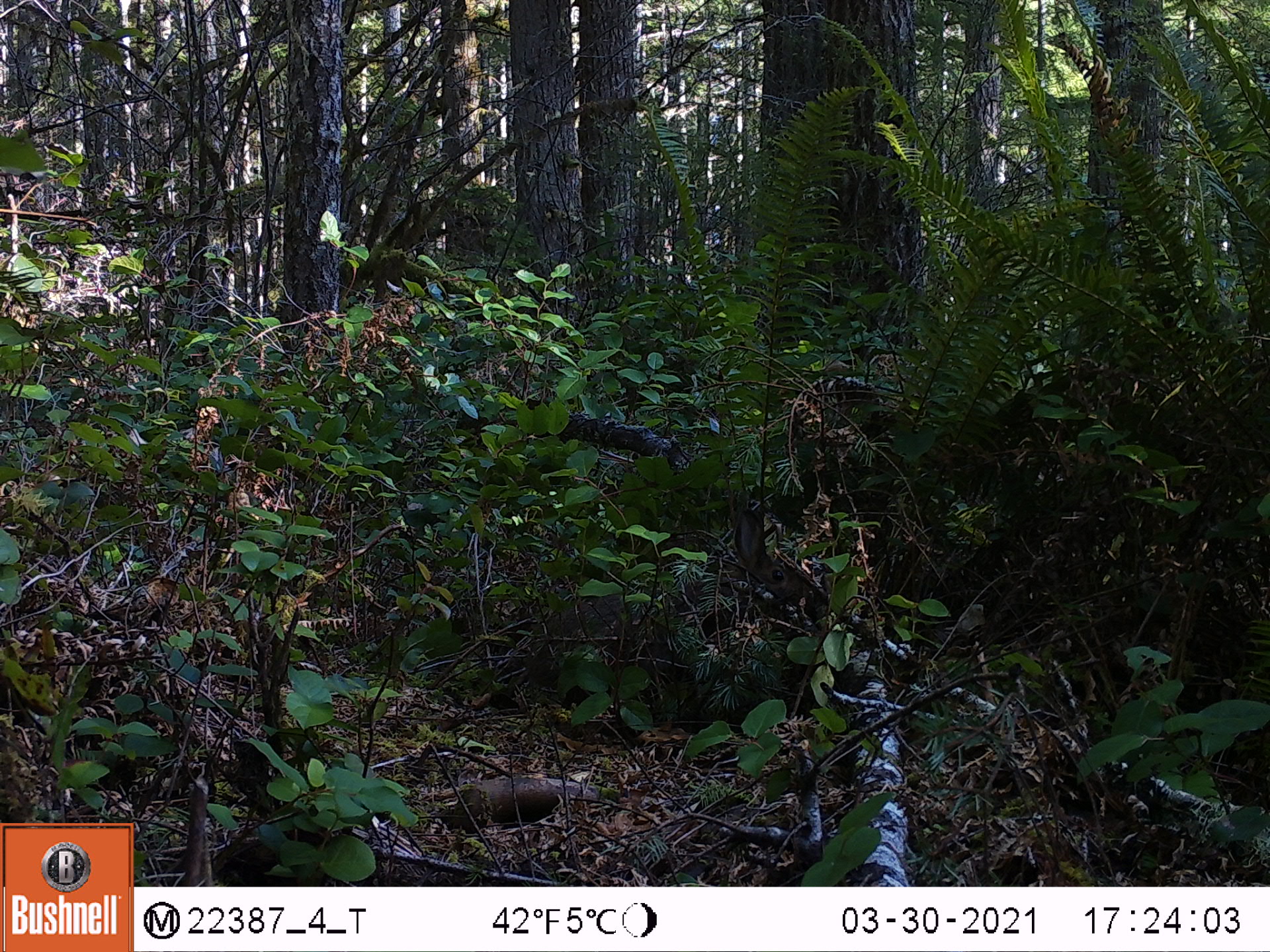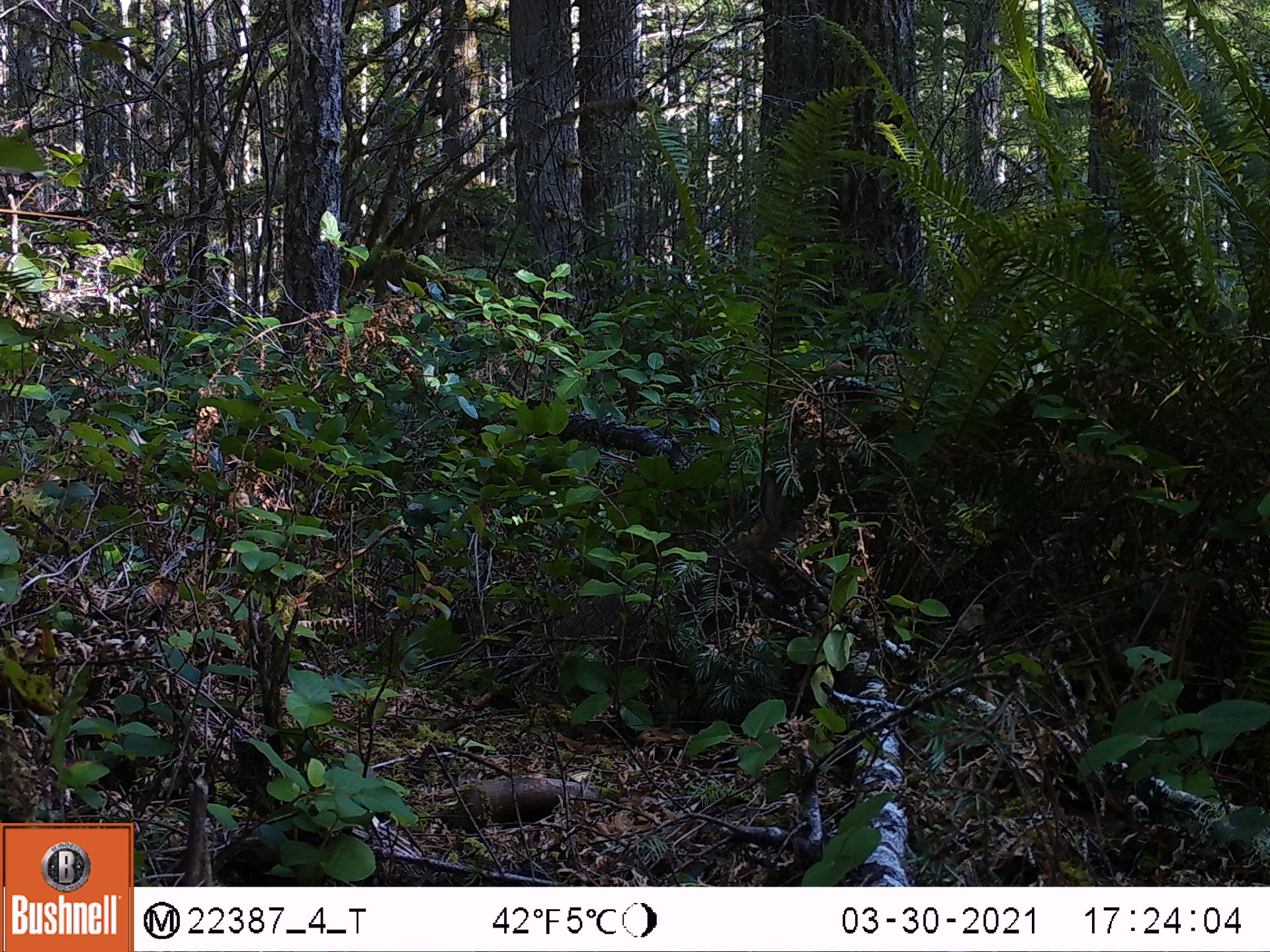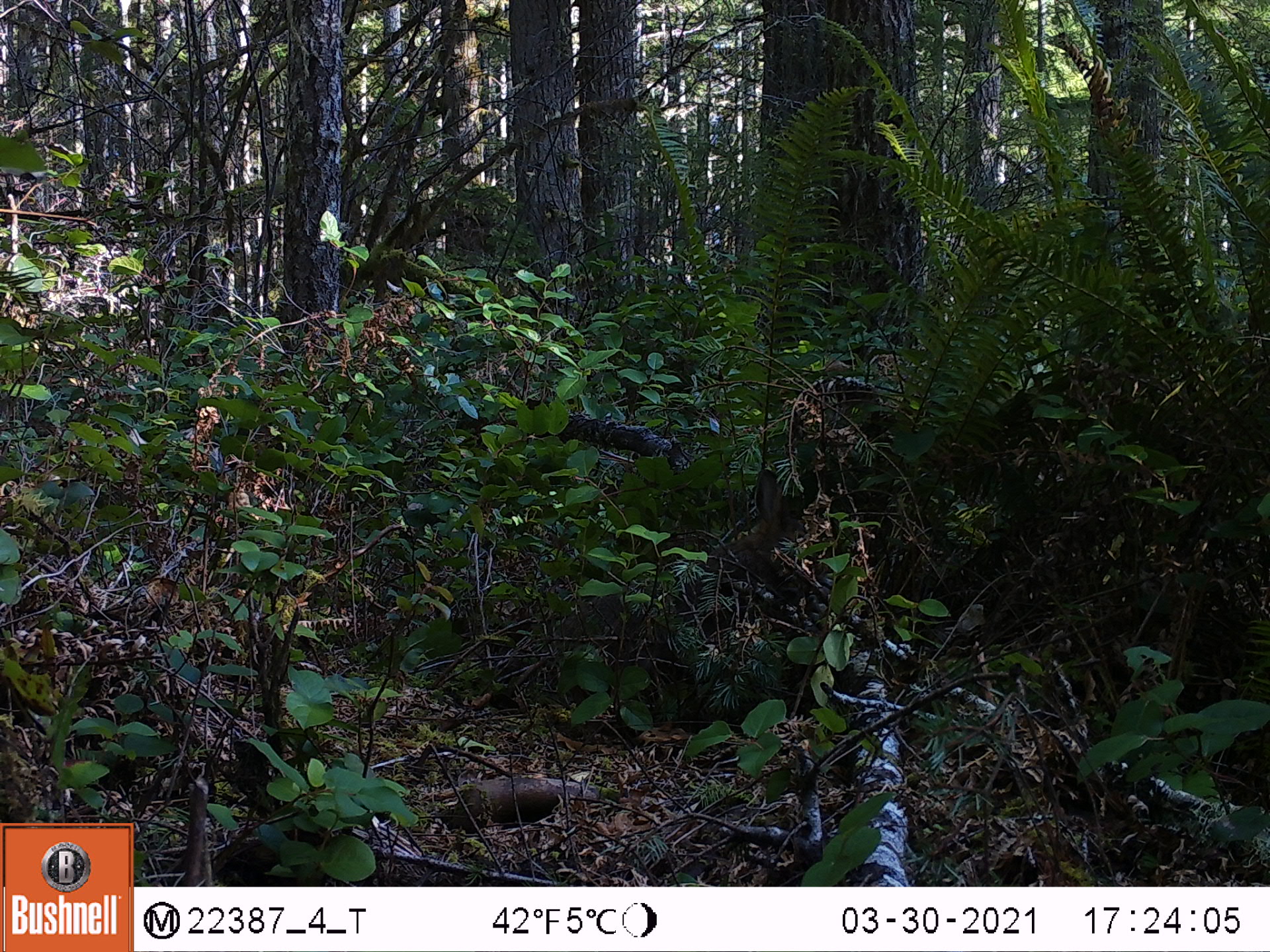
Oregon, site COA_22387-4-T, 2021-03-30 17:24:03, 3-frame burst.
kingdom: Animalia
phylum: Chordata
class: Mammalia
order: Lagomorpha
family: Leporidae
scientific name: Leporidae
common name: hares and rabbits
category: leporidae family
Leporidae family (hares and rabbits) (Leporidae).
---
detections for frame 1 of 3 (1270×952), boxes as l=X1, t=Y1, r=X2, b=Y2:
leporidae family: l=492, t=505, r=817, b=722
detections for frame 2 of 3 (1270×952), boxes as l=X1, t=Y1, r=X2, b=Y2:
leporidae family: l=668, t=463, r=811, b=636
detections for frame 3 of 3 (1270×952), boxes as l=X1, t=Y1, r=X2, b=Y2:
leporidae family: l=662, t=462, r=824, b=658